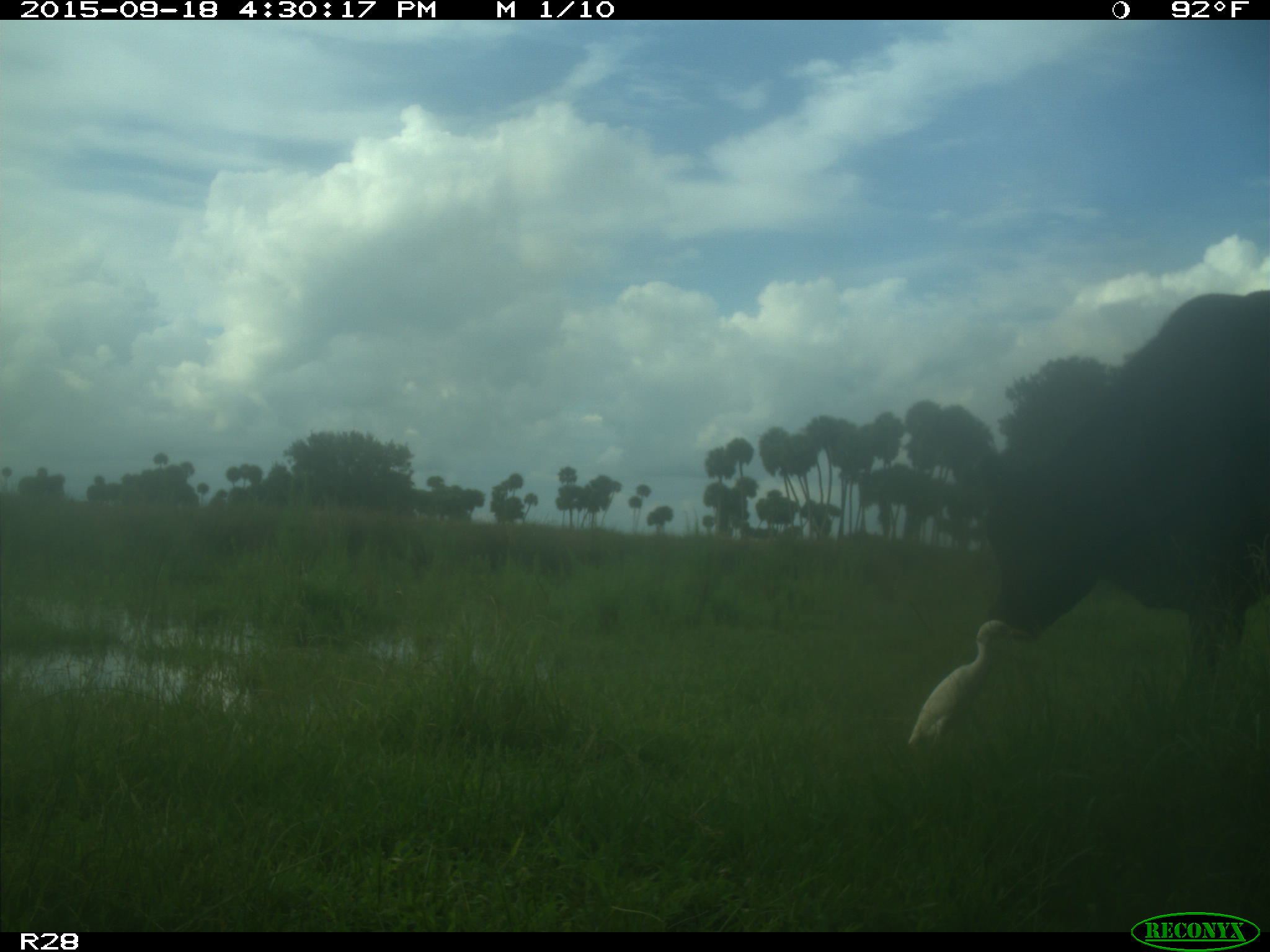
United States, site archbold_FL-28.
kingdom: Animalia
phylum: Chordata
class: Mammalia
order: Artiodactyla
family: Bovidae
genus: Bos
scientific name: Bos taurus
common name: domestic cow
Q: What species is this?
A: Bos taurus (domestic cow).